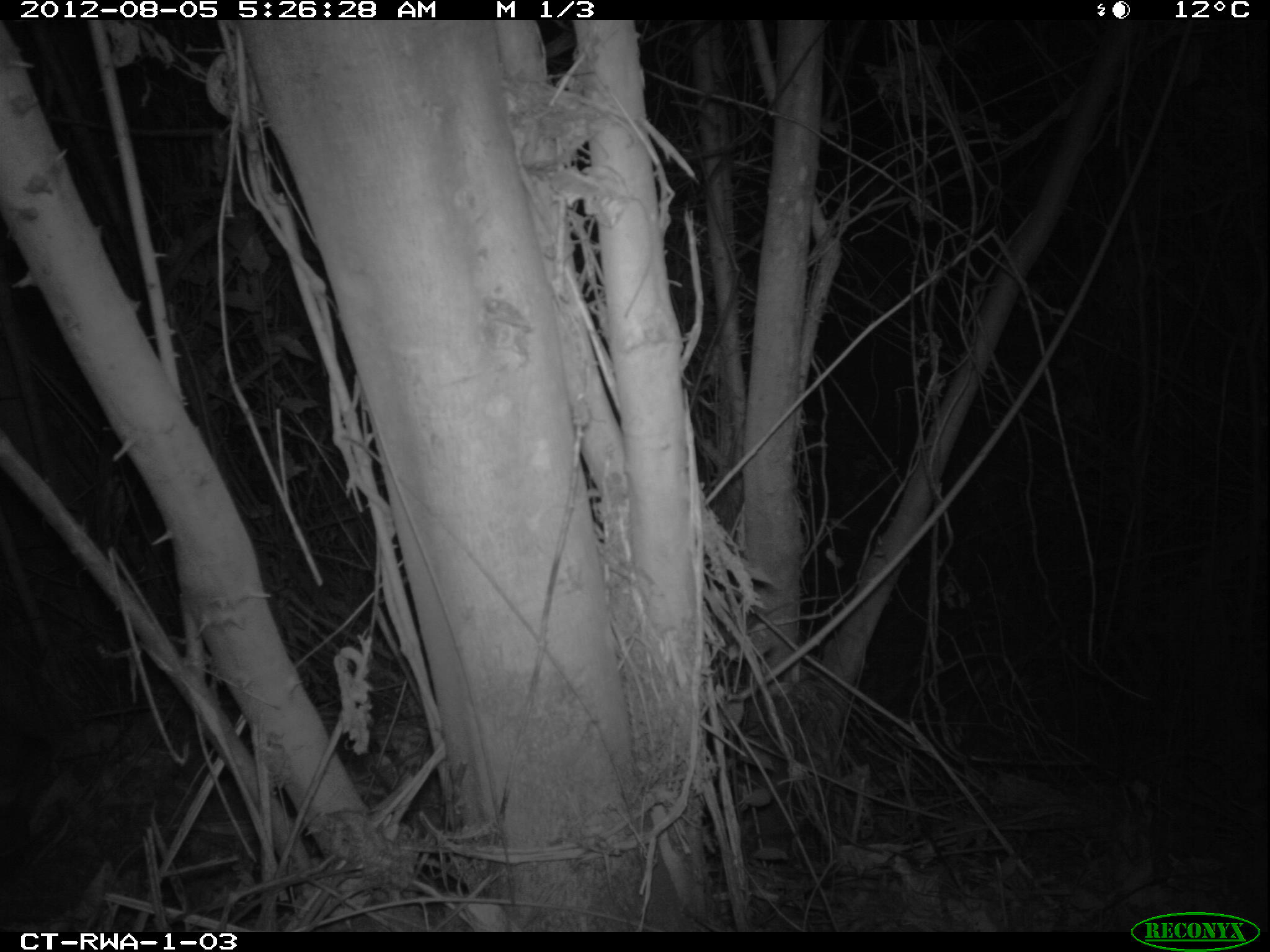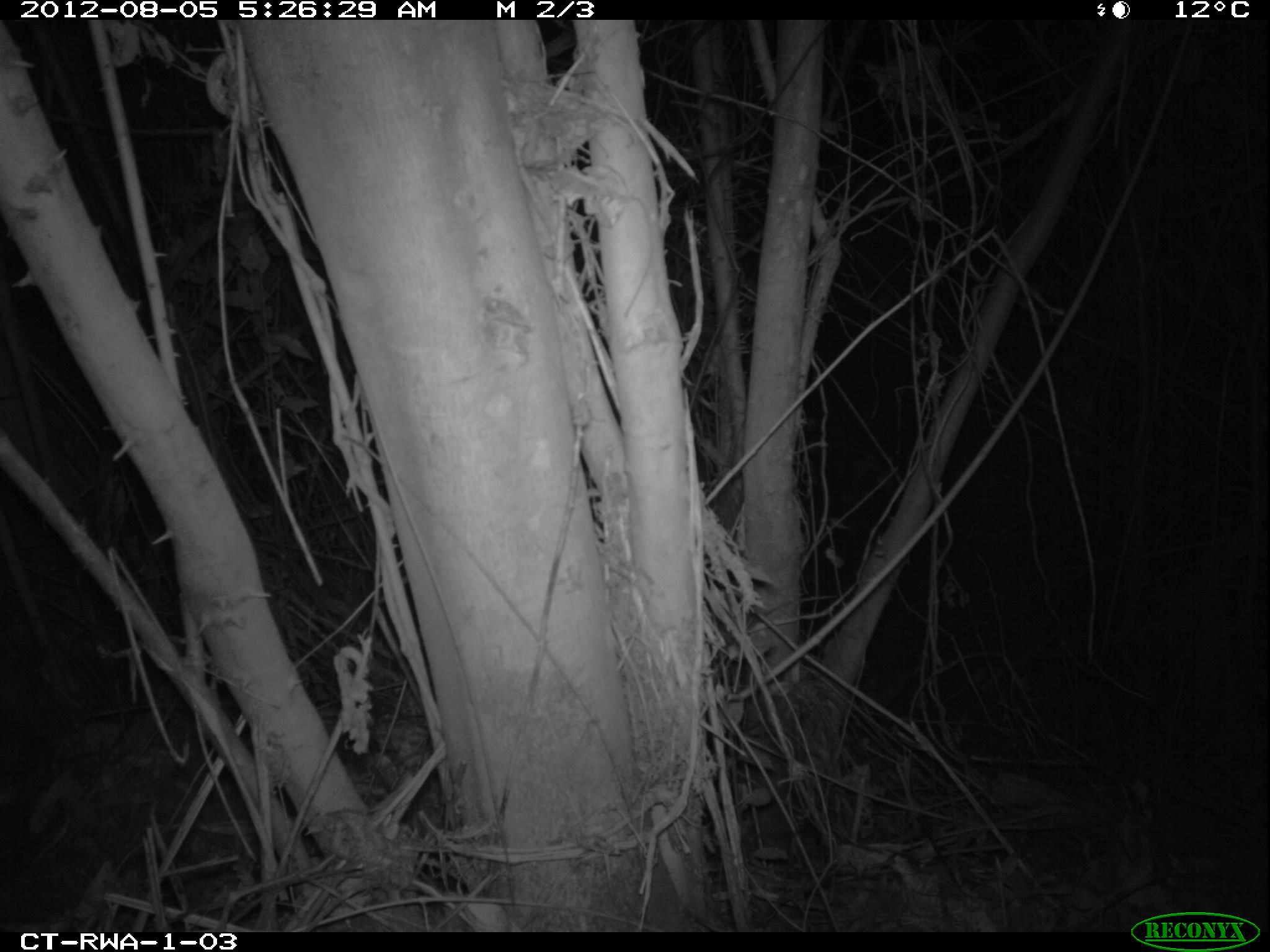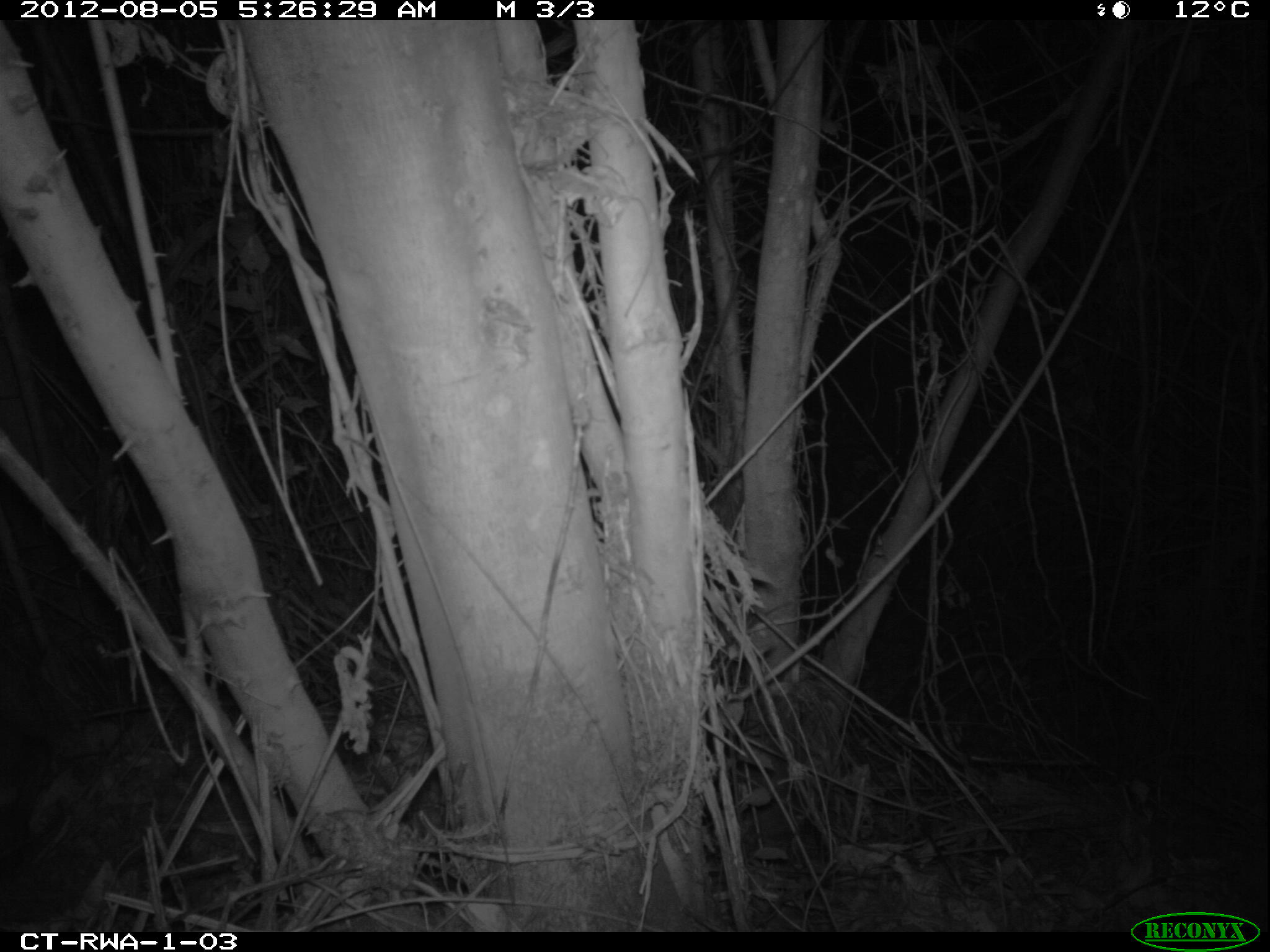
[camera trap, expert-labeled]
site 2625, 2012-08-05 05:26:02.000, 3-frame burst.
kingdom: Animalia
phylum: Chordata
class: Mammalia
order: Artiodactyla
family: Bovidae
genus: Cephalophus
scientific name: Cephalophus nigrifrons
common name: black-fronted duiker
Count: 1.